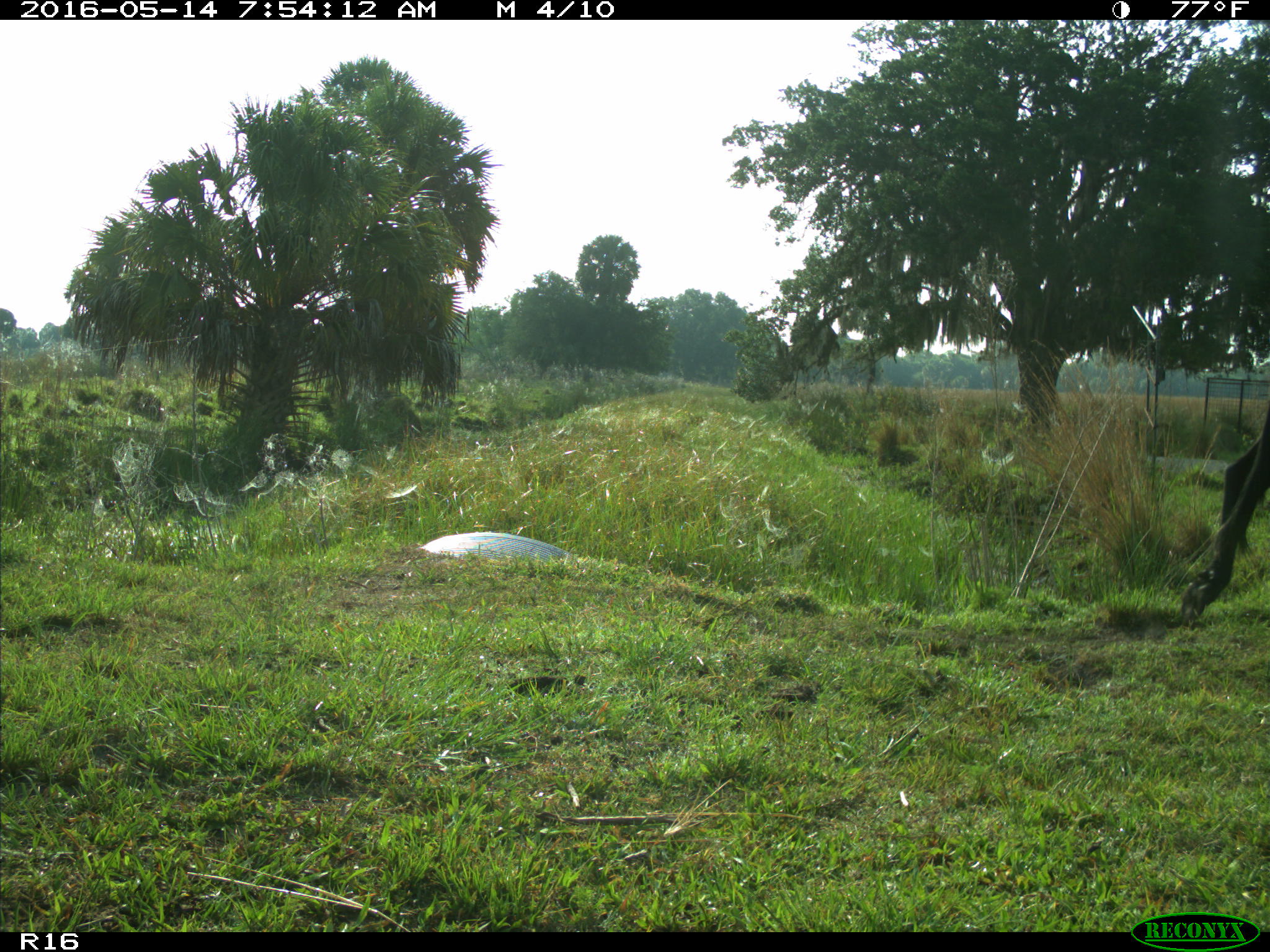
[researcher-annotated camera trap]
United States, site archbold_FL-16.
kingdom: Animalia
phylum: Chordata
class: Mammalia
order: Artiodactyla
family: Bovidae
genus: Bos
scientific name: Bos taurus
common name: domestic cow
Bos taurus (domestic cow).